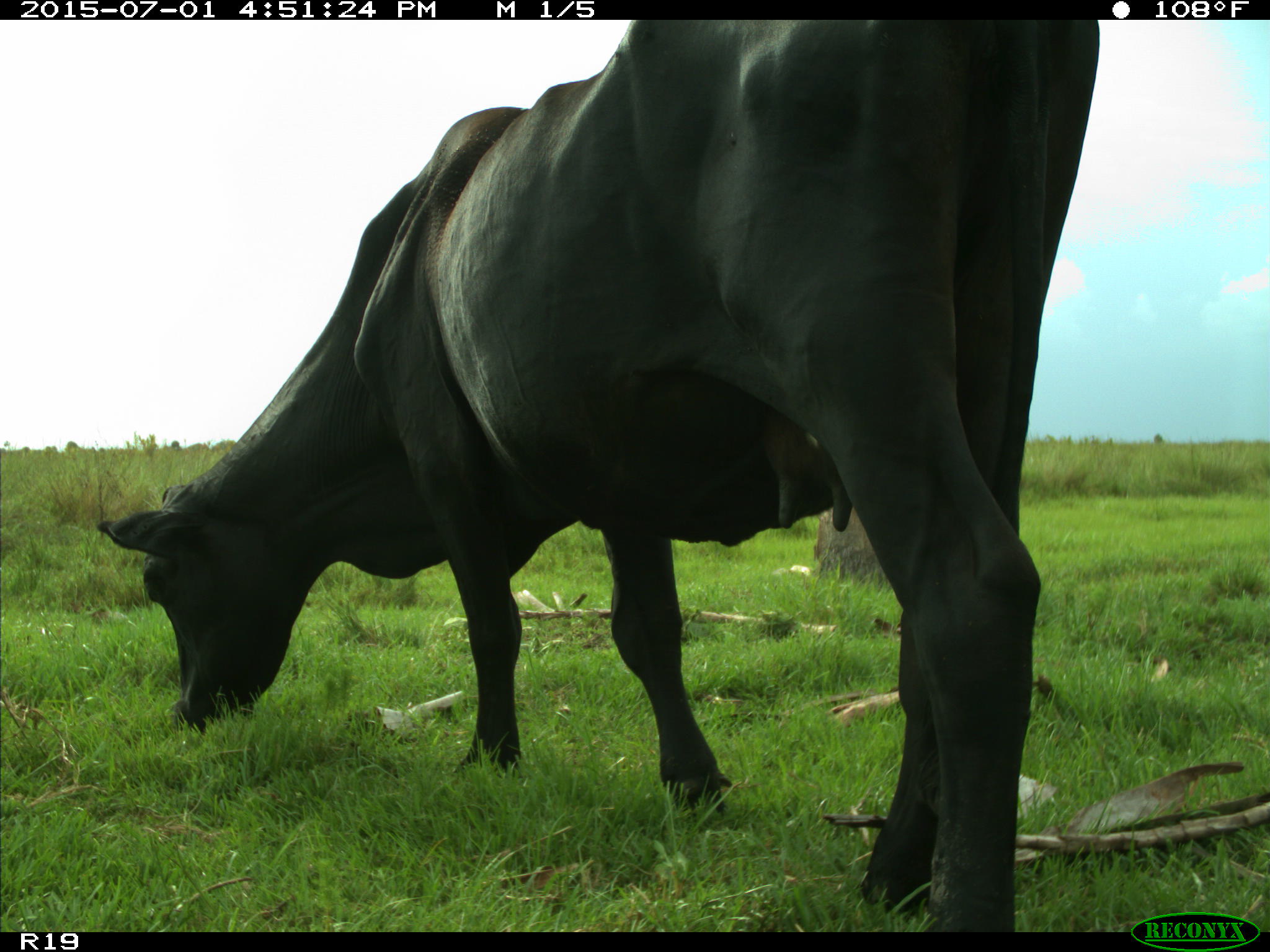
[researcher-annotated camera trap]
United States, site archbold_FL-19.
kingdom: Animalia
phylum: Chordata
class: Mammalia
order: Artiodactyla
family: Bovidae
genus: Bos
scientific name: Bos taurus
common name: domestic cow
Bos taurus (domestic cow).